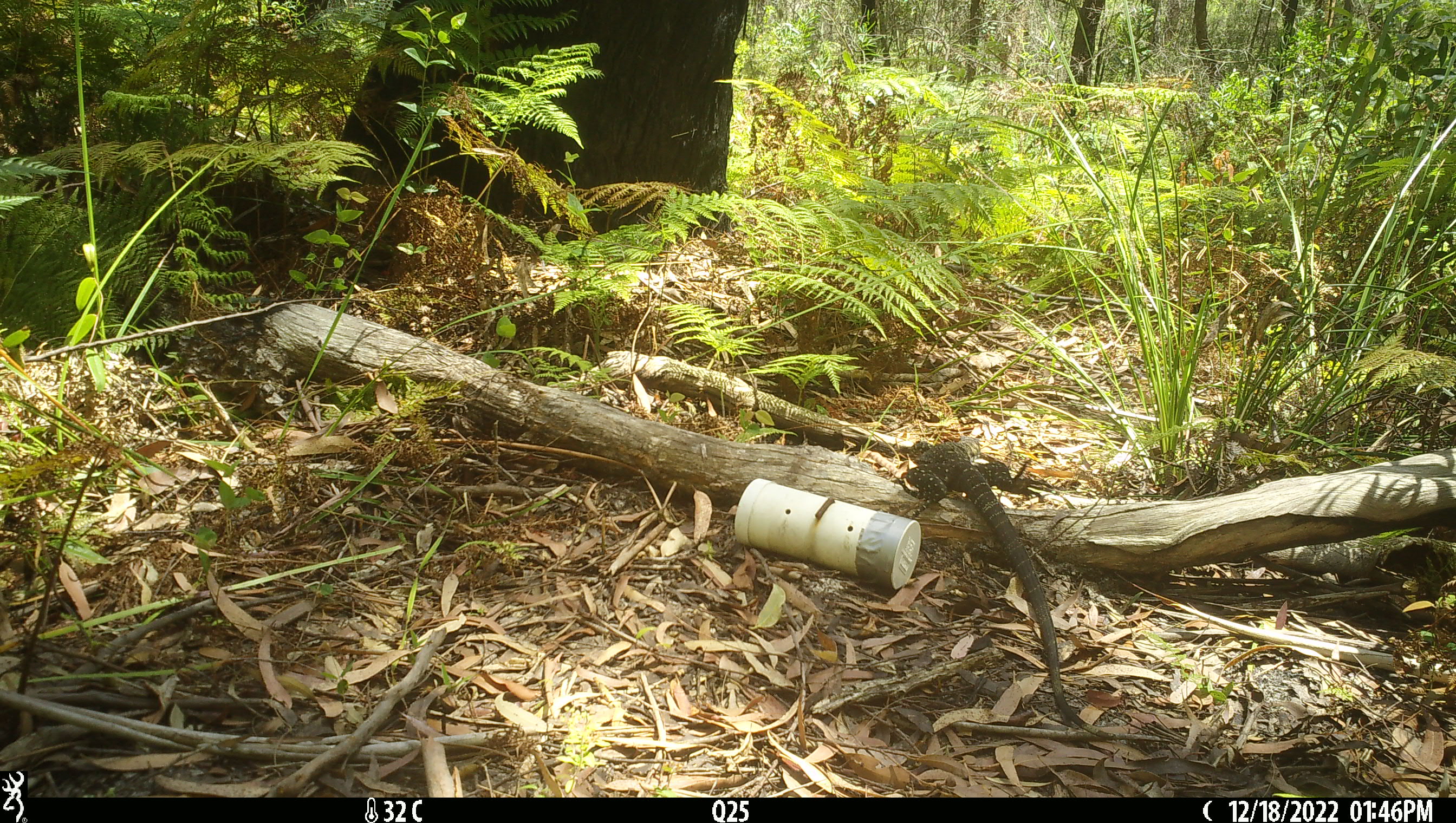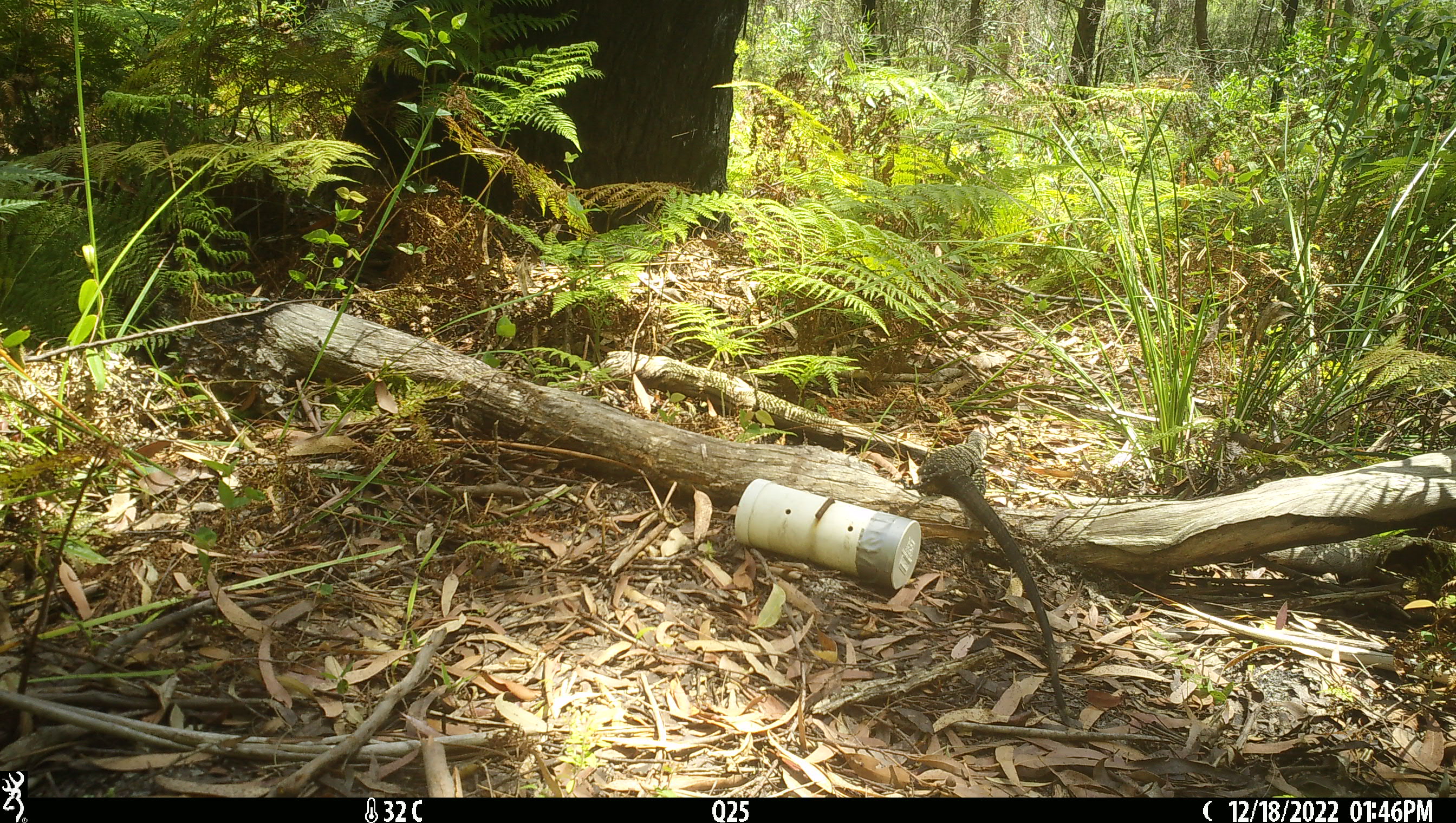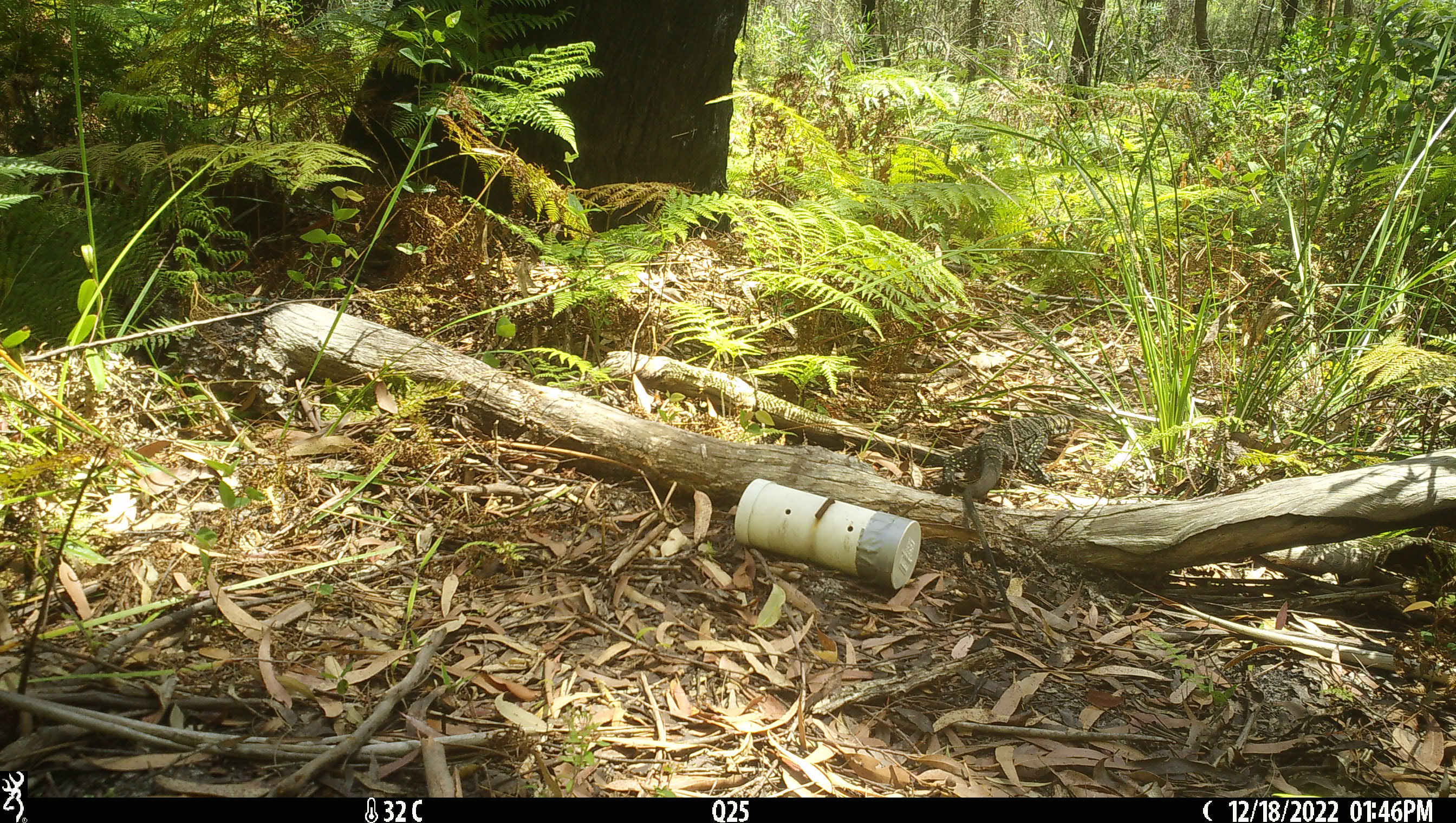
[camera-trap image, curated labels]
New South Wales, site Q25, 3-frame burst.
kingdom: Animalia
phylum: Chordata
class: Reptilia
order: Squamata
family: Varanidae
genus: Varanus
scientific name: Varanus varius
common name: lace monitor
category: goanna